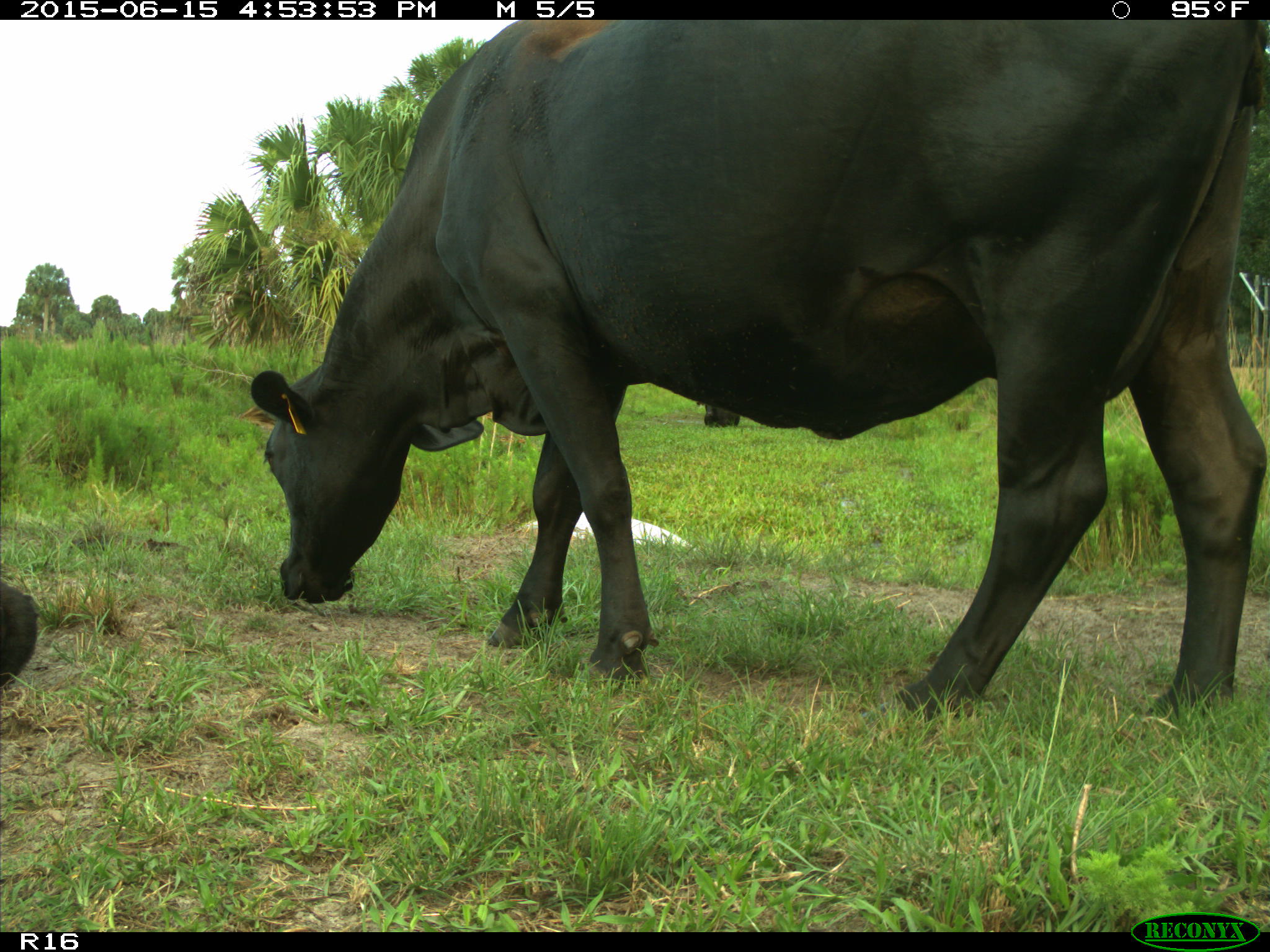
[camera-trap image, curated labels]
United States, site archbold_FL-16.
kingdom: Animalia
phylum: Chordata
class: Mammalia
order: Artiodactyla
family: Bovidae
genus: Bos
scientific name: Bos taurus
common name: domestic cow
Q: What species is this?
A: Bos taurus (domestic cow).